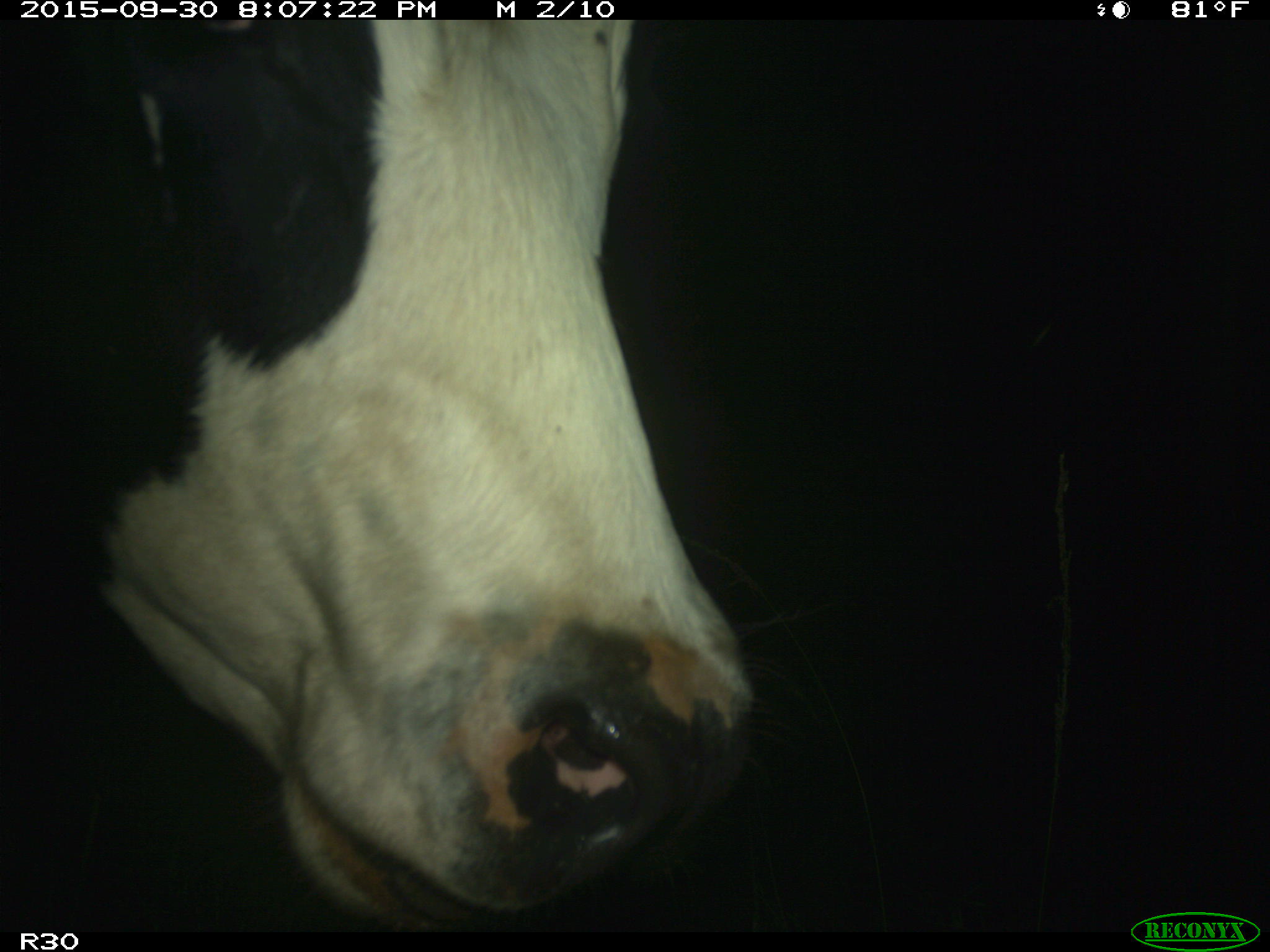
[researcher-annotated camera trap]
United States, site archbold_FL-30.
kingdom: Animalia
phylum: Chordata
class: Mammalia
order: Artiodactyla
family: Bovidae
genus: Bos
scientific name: Bos taurus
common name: domestic cow